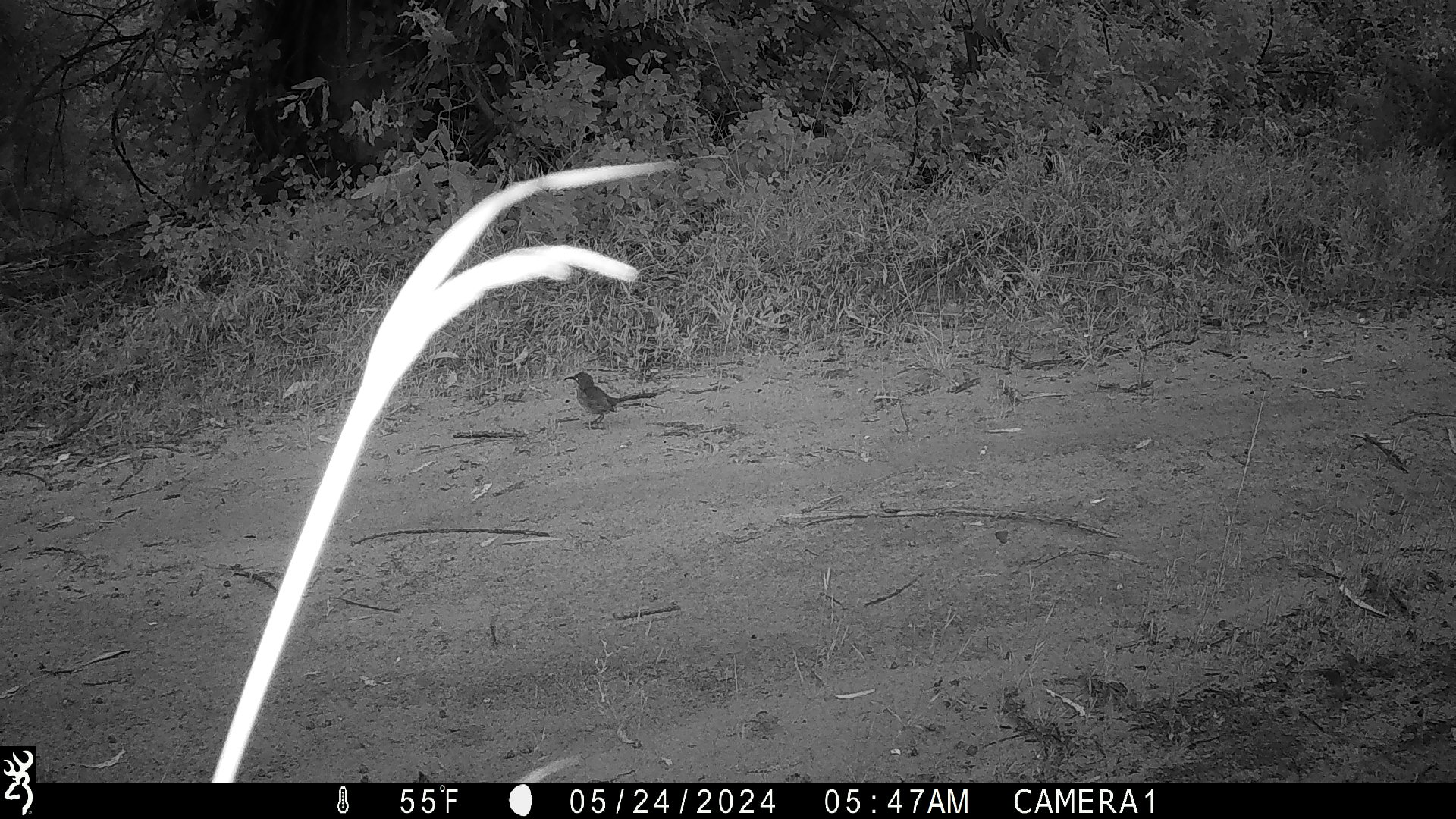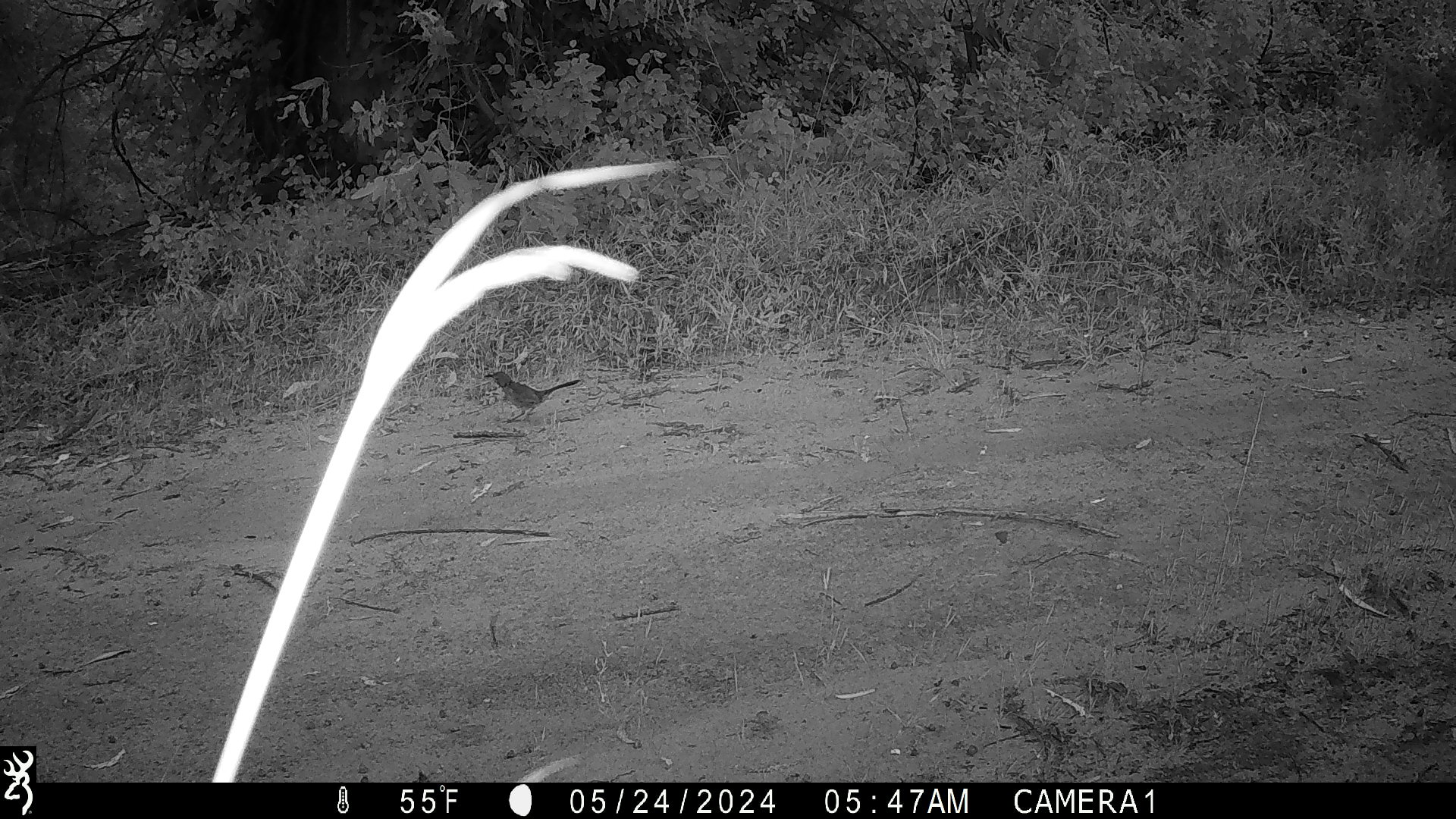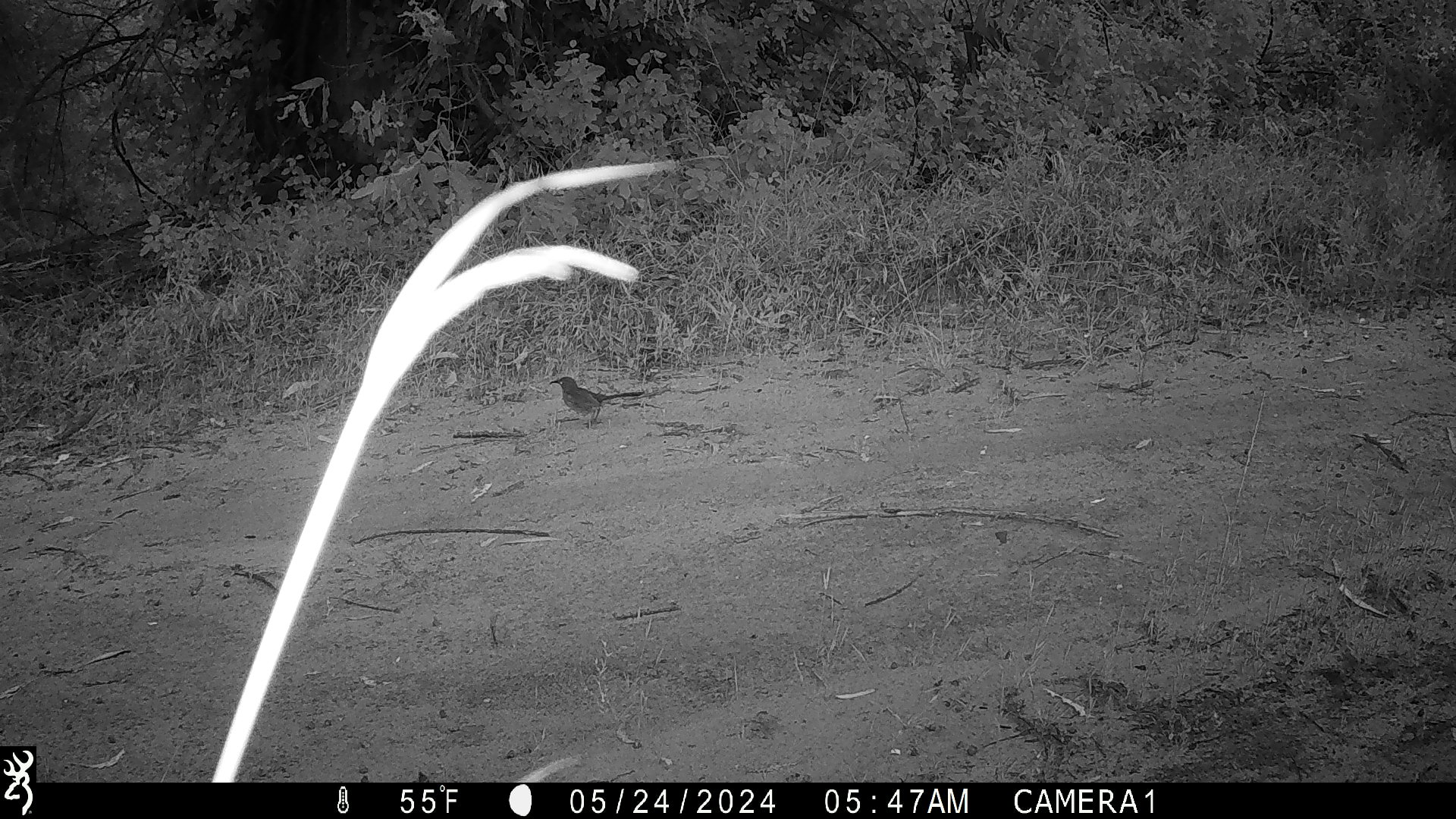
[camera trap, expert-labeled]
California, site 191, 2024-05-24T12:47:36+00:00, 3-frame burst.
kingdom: Animalia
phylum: Chordata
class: Aves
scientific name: Aves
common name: bird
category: unknown bird